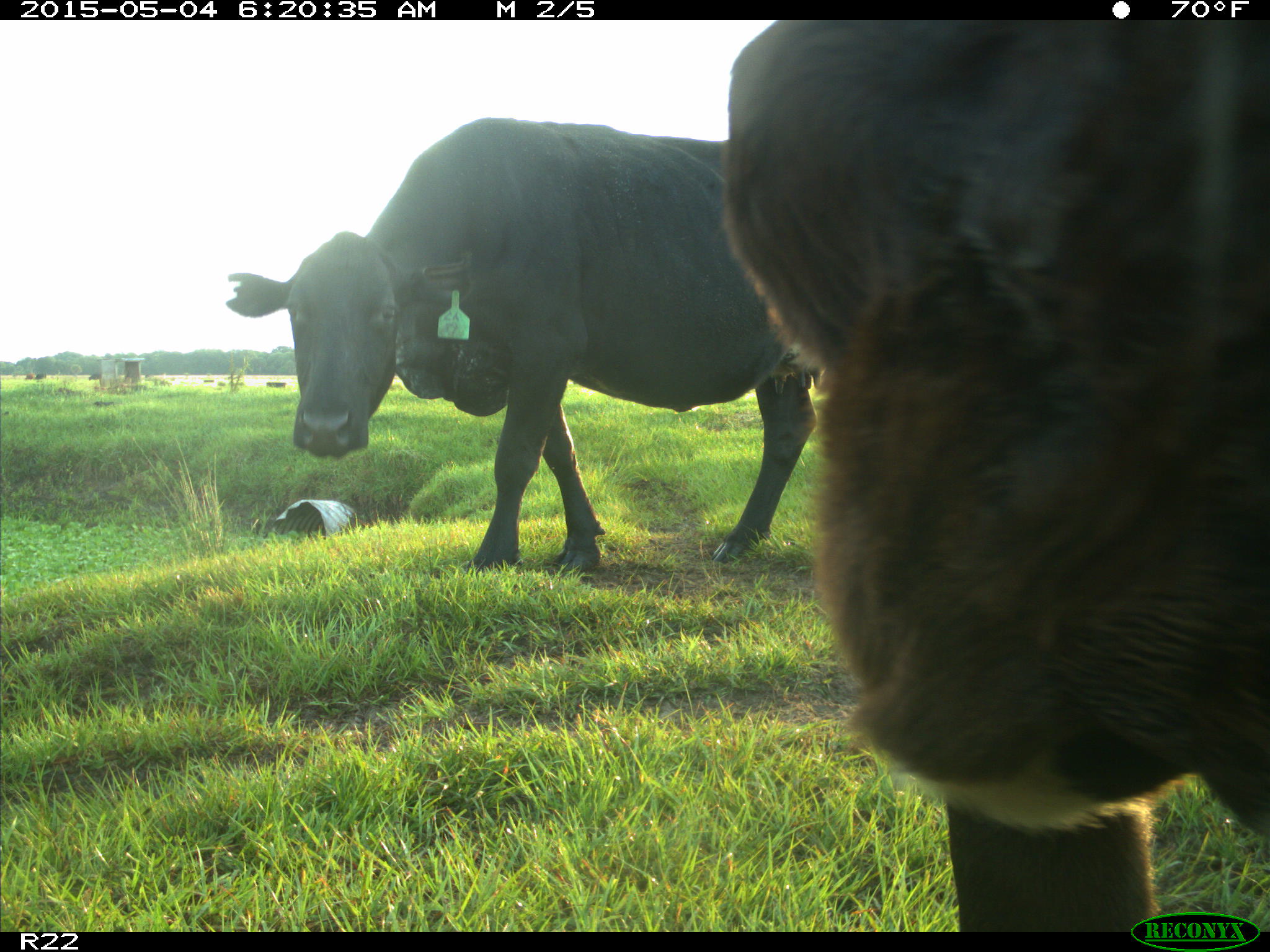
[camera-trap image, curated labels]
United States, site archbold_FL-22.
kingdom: Animalia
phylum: Chordata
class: Mammalia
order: Artiodactyla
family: Bovidae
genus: Bos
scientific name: Bos taurus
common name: domestic cow